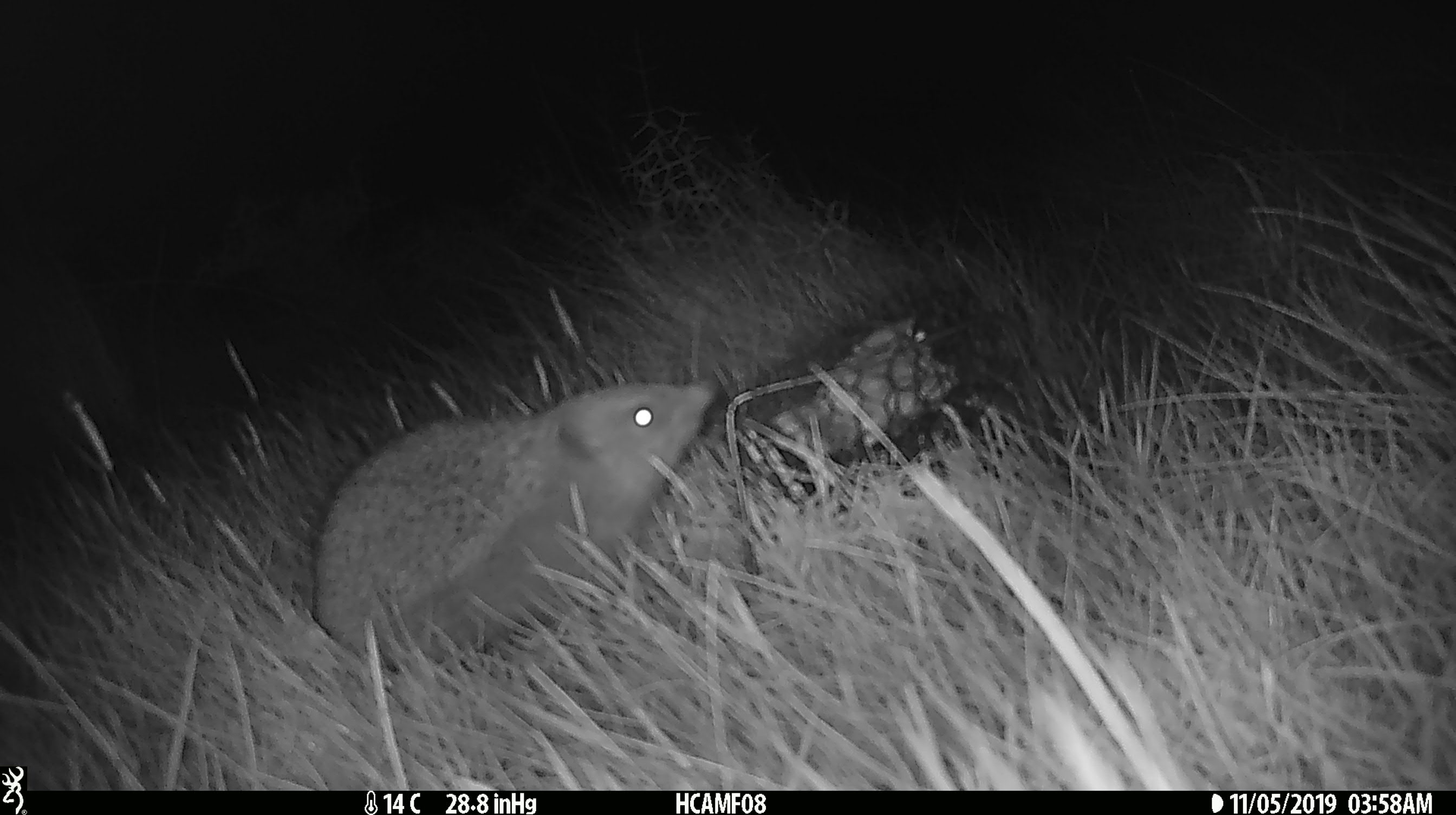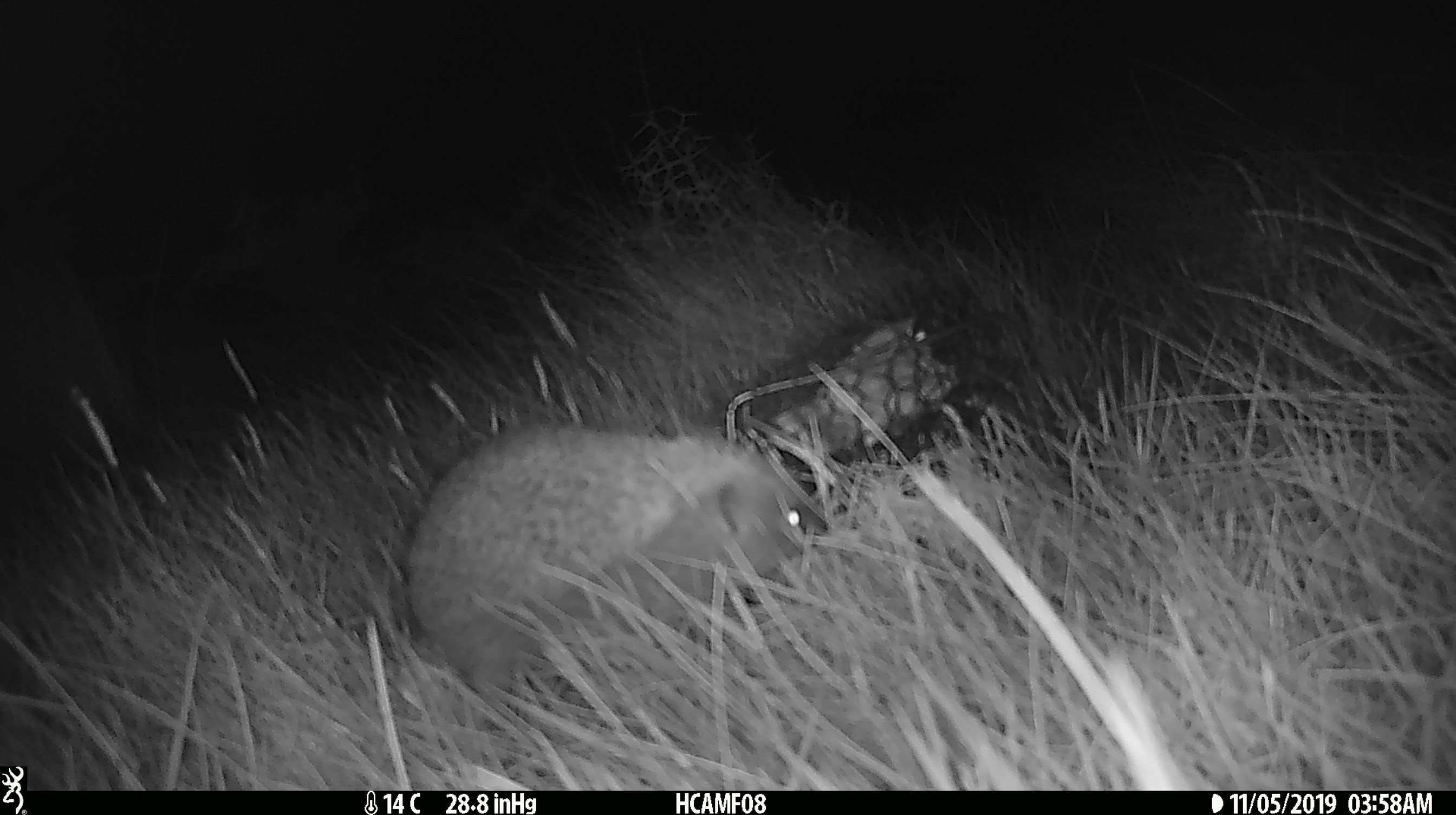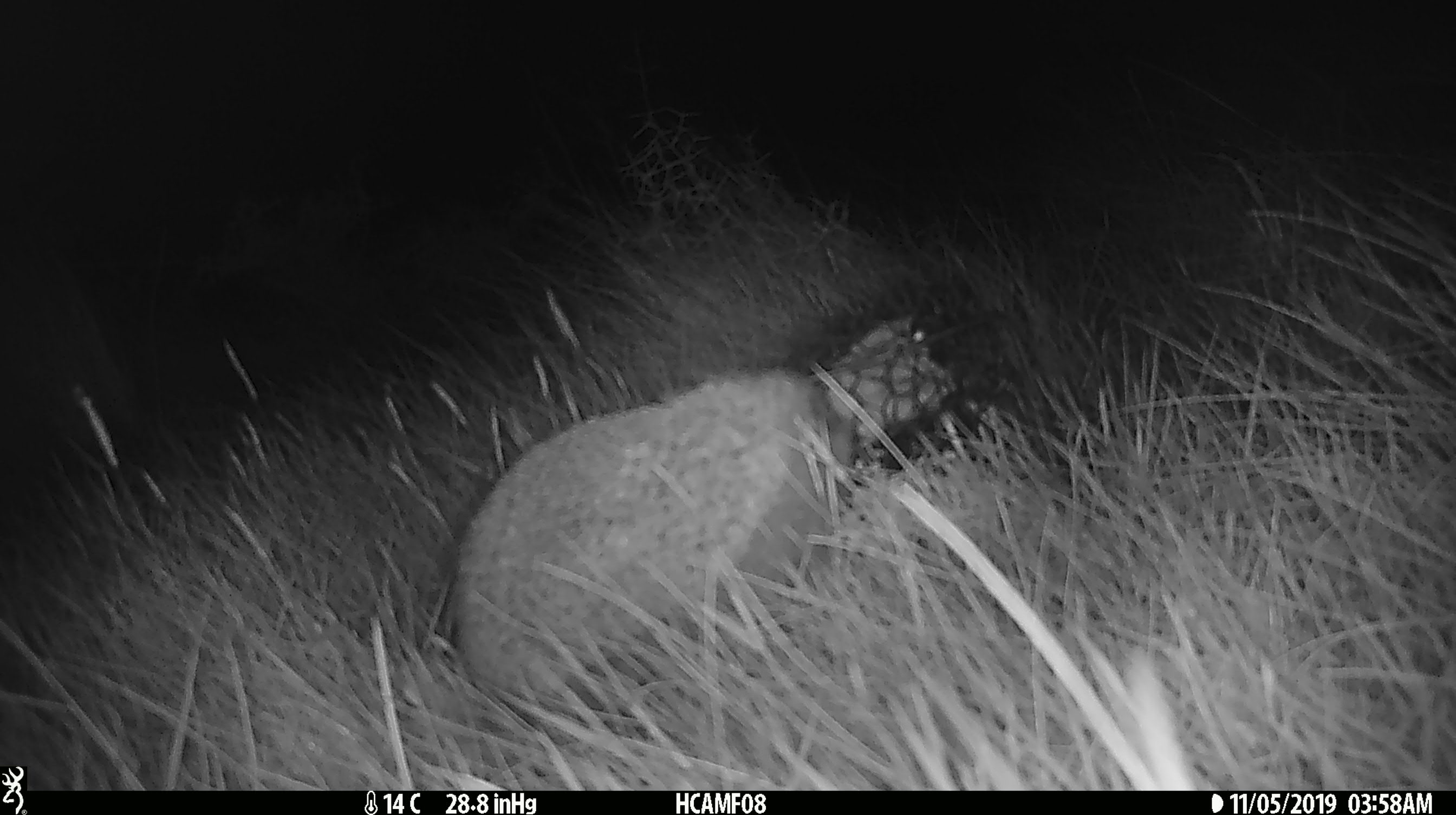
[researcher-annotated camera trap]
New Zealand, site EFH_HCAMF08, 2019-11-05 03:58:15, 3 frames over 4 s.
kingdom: Animalia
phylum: Chordata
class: Mammalia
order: Eulipotyphla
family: Erinaceidae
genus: Erinaceus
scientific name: Erinaceus europaeus europaeus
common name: european hedgehog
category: hedgehog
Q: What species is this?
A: Hedgehog (european hedgehog) (Erinaceus europaeus europaeus).